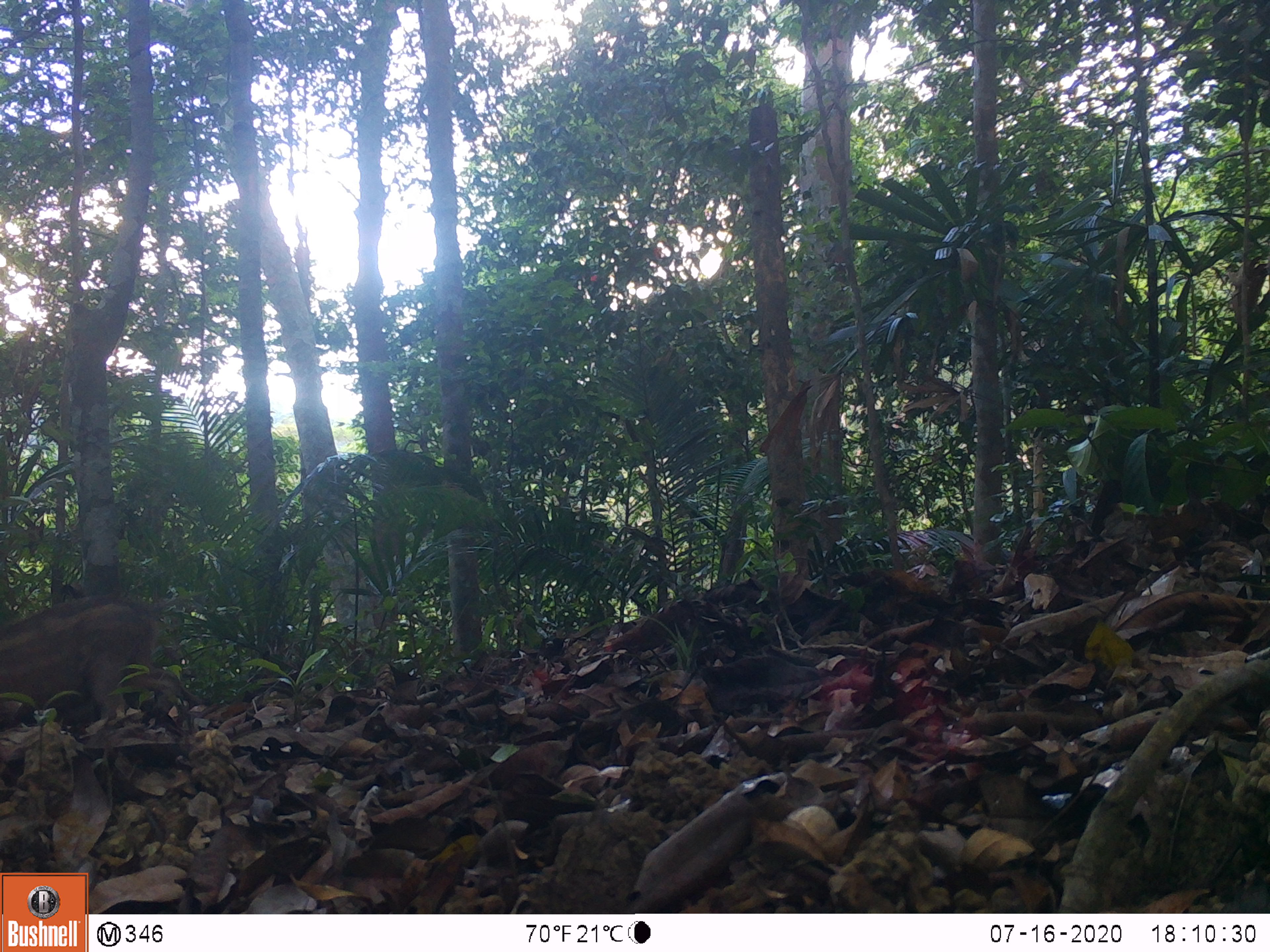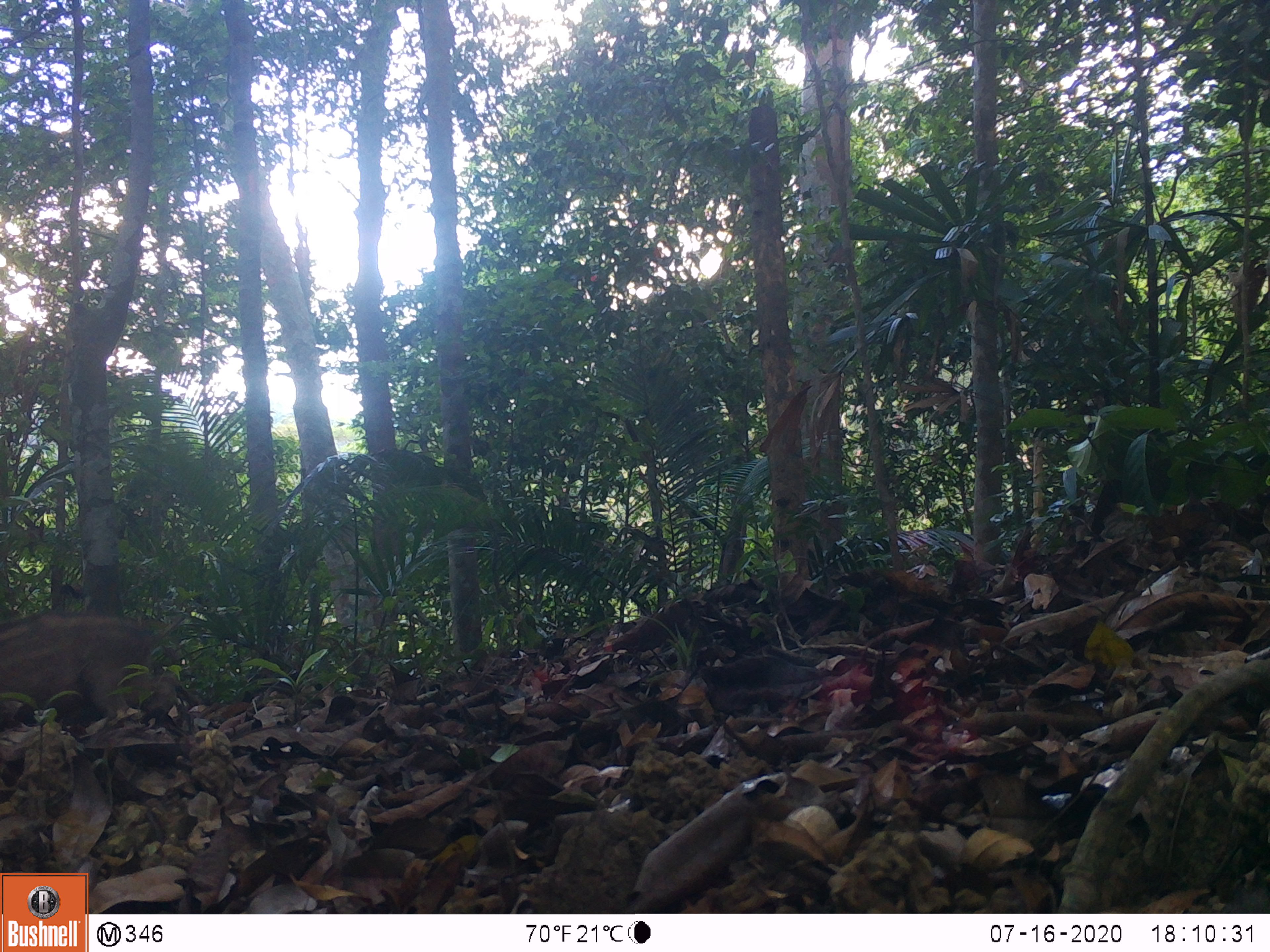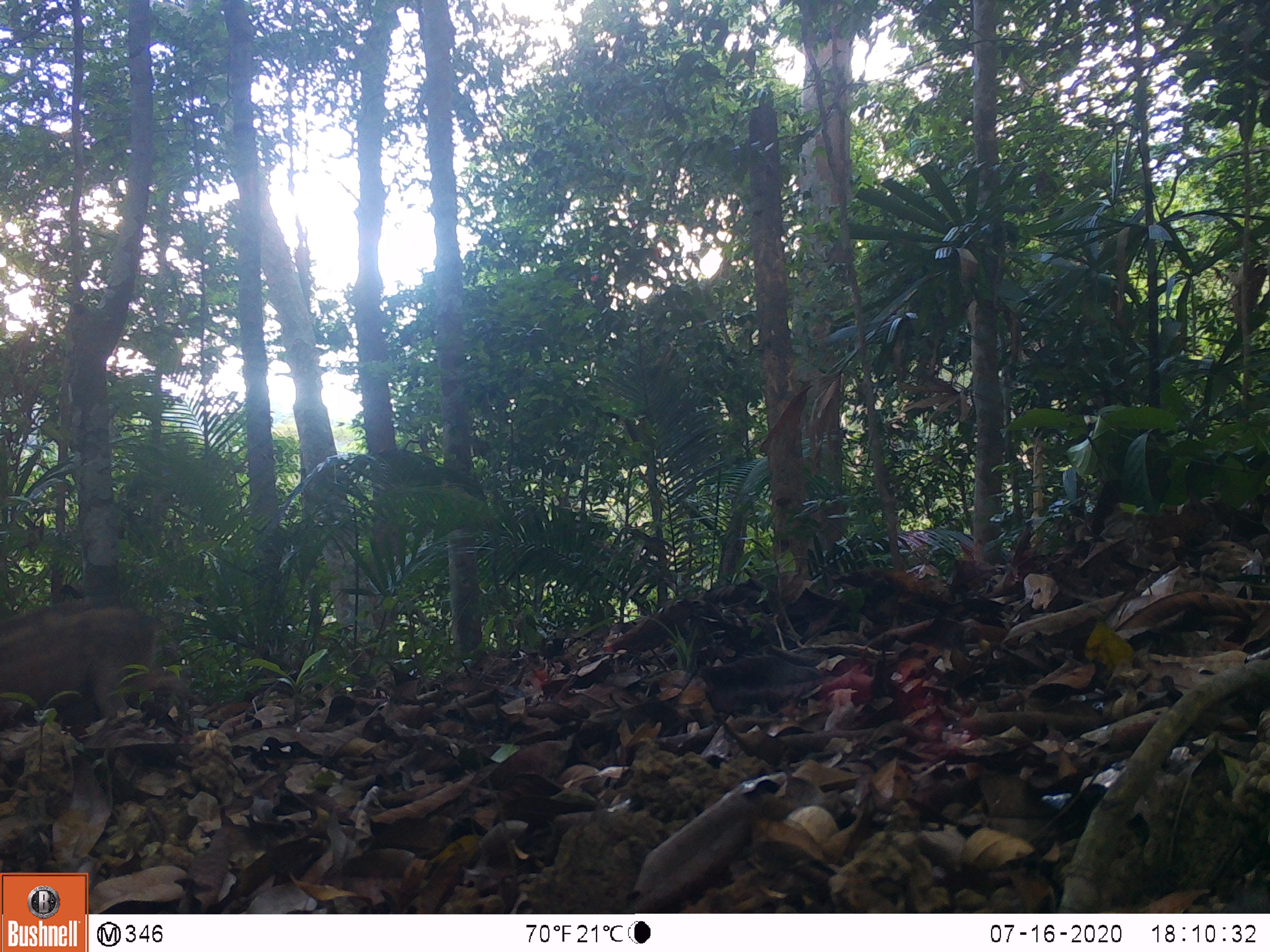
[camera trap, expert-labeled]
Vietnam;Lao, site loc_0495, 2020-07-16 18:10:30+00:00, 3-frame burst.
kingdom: Animalia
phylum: Chordata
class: Mammalia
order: Artiodactyla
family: Suidae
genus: Sus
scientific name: Sus scrofa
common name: eurasian wild pig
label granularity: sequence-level